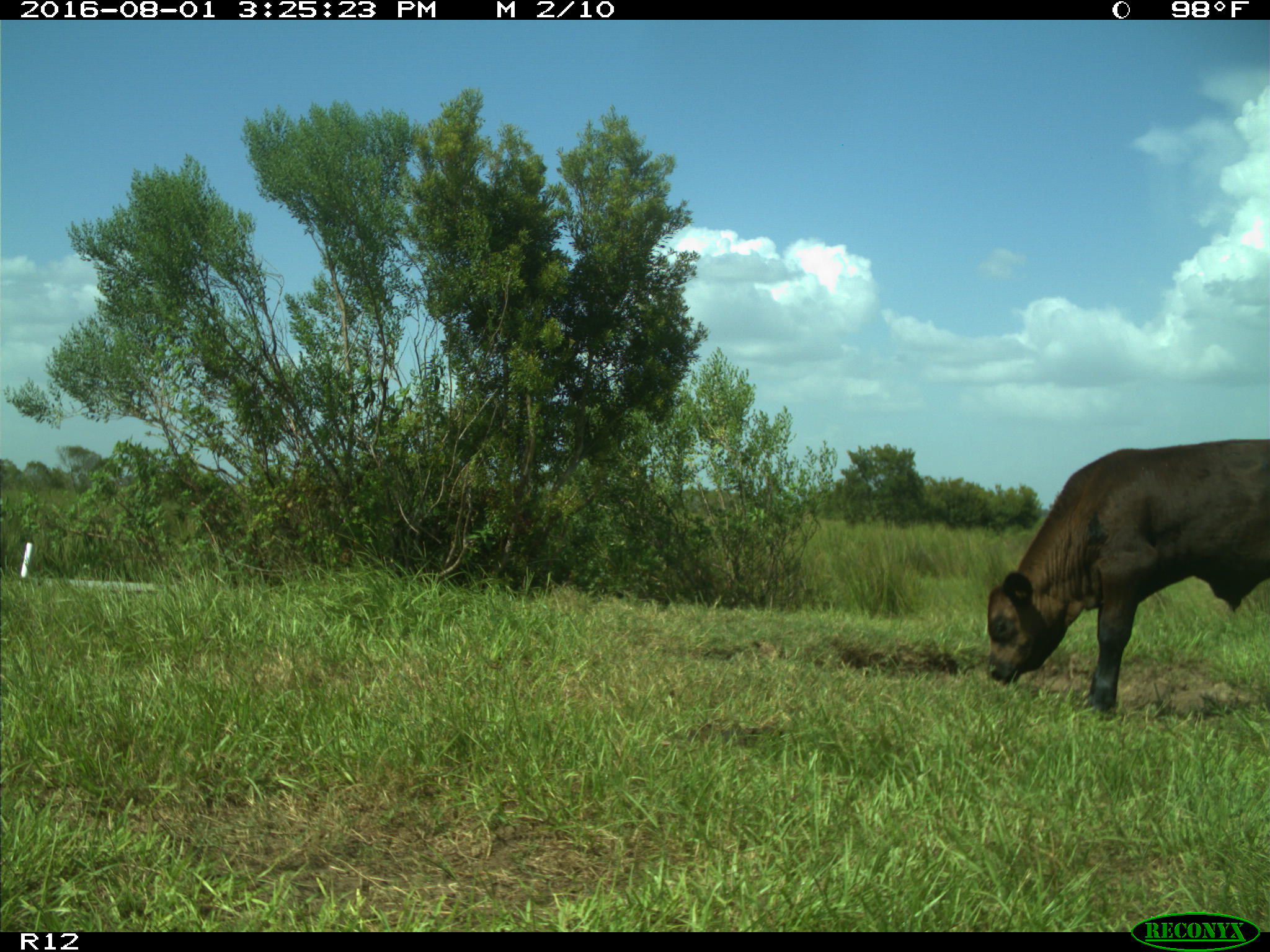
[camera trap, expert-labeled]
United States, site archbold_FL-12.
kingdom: Animalia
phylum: Chordata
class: Mammalia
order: Artiodactyla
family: Bovidae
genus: Bos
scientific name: Bos taurus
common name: domestic cow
Bos taurus (domestic cow).